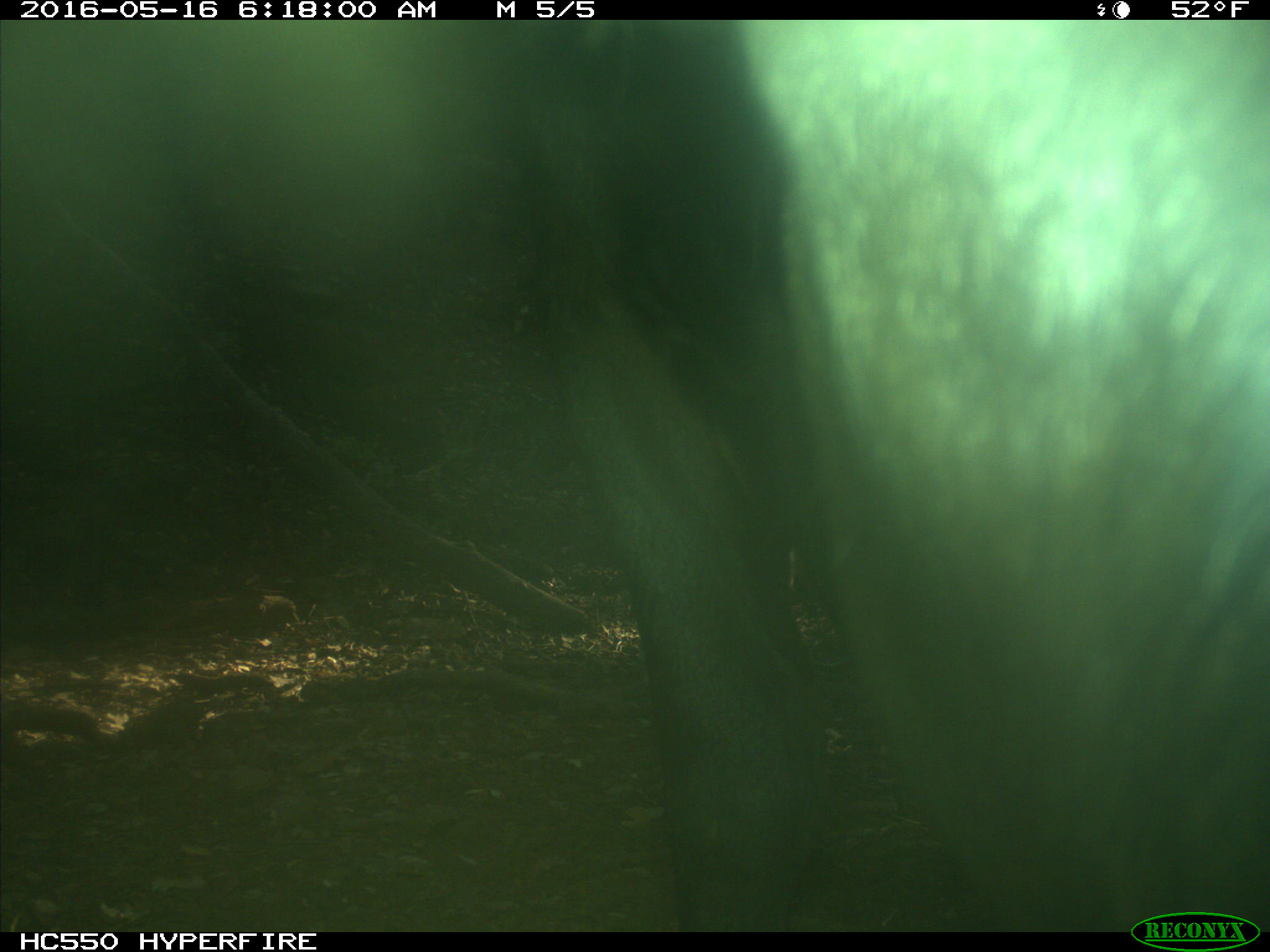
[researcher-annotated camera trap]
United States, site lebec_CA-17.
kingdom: Animalia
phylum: Chordata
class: Mammalia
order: Artiodactyla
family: Bovidae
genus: Bos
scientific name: Bos taurus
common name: domestic cow